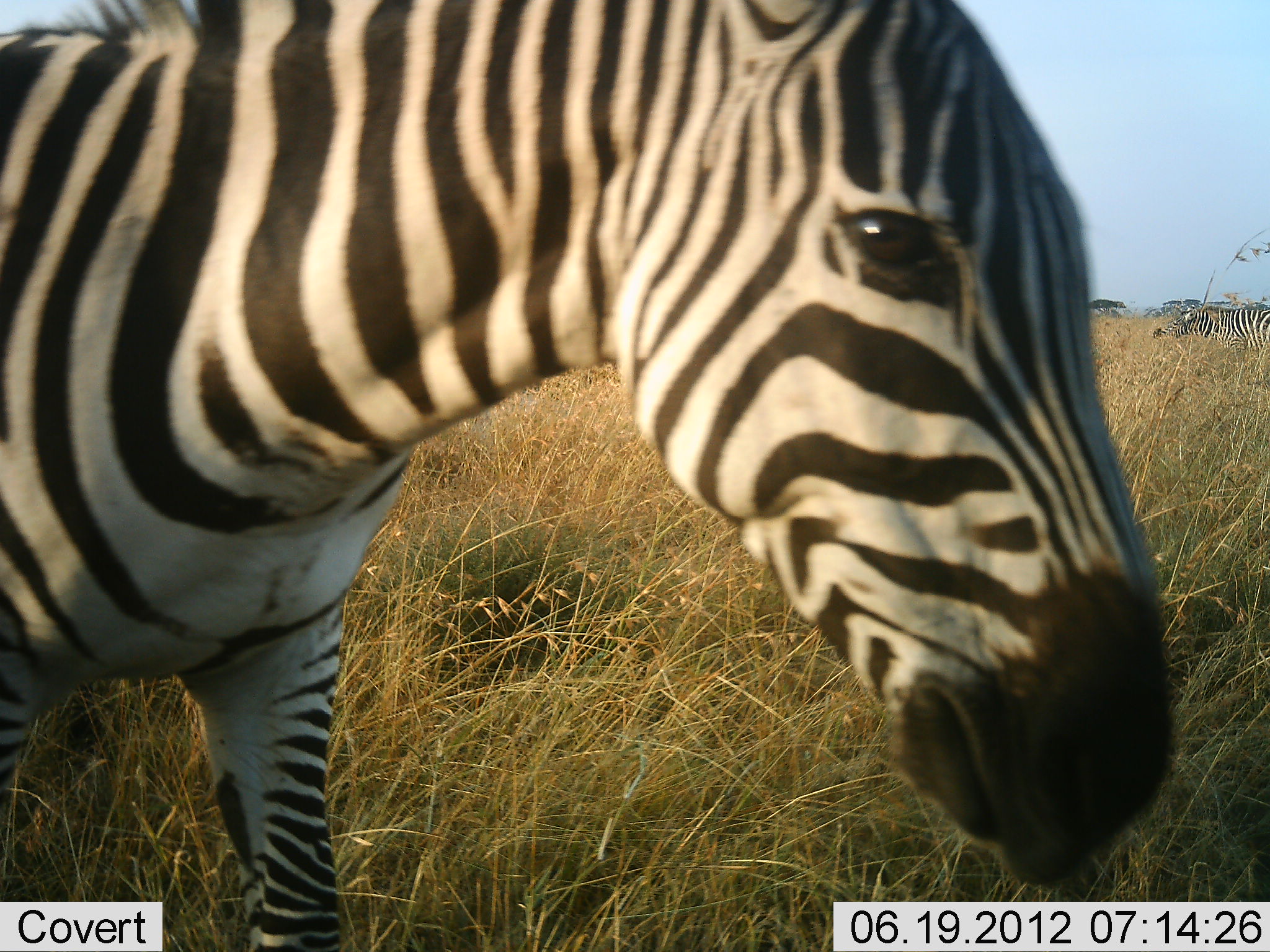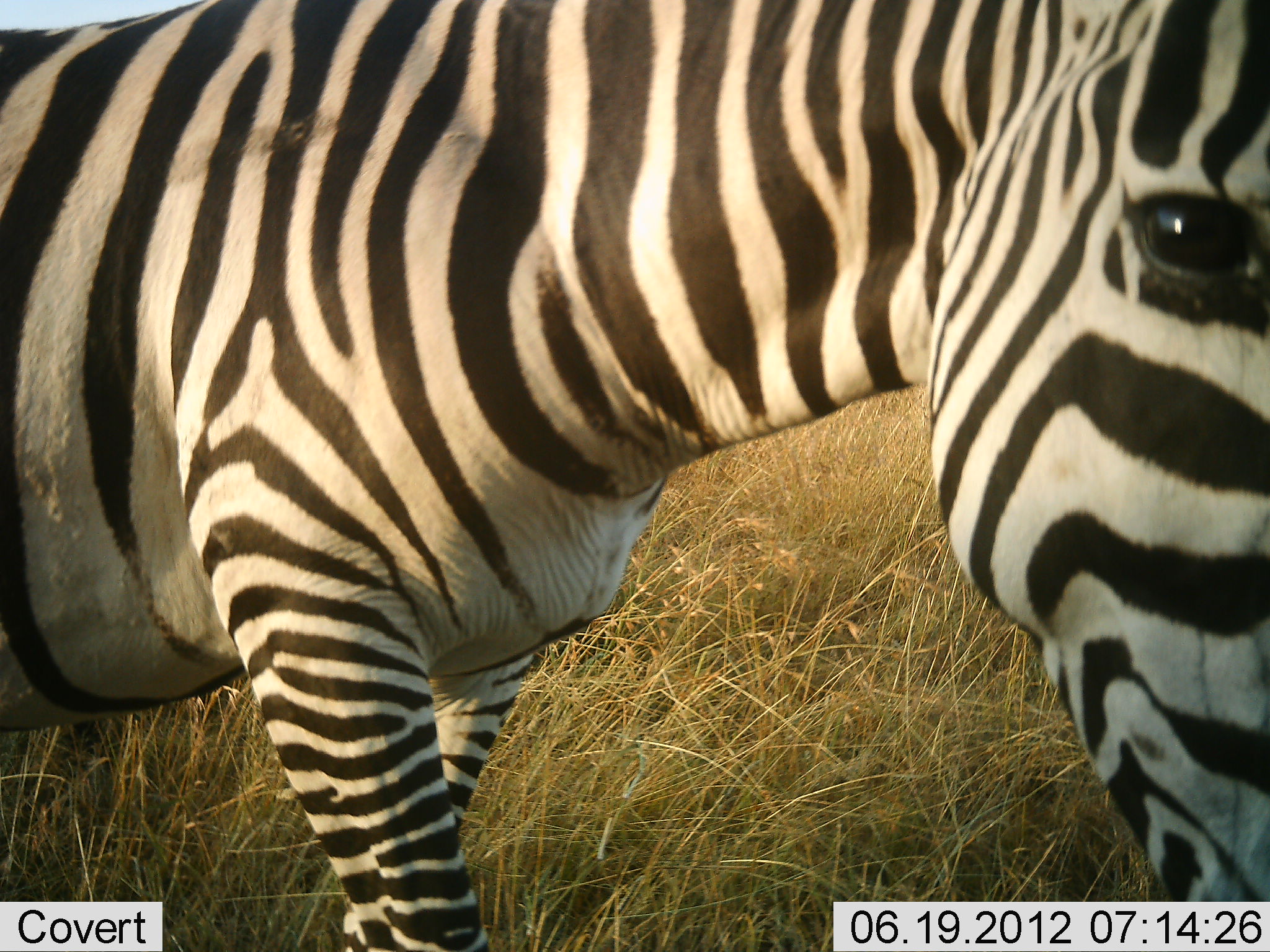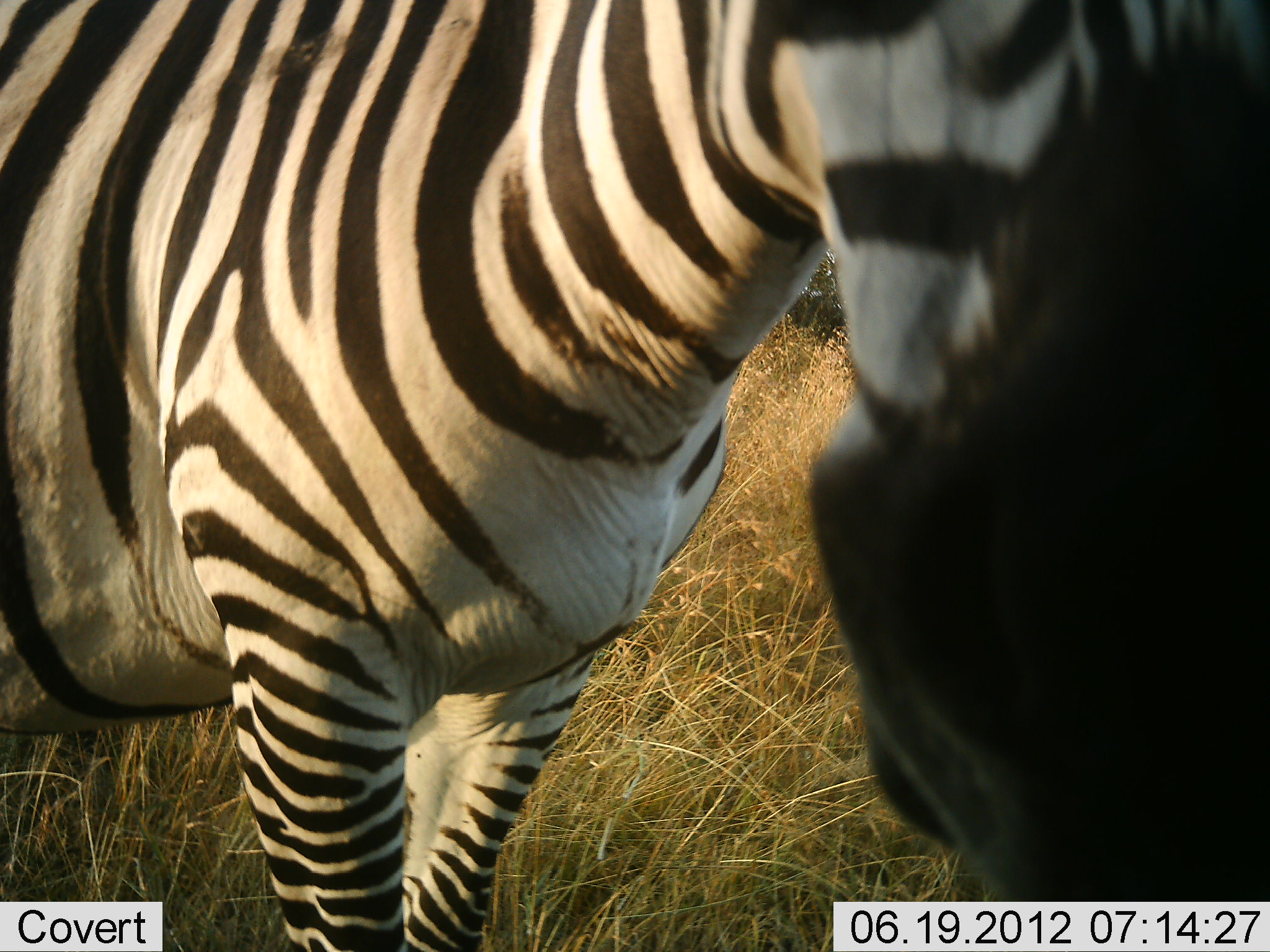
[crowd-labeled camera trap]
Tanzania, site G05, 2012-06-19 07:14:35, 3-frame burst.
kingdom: Animalia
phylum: Chordata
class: Mammalia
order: Perissodactyla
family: Equidae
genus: Equus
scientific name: Equus quagga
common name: plains zebra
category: zebra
Zebra (plains zebra) (Equus quagga), count 1. Behavior (volunteer vote fractions): standing 30%, resting 0%, moving 60%, interacting 10%. Young present (vote fraction): 0%. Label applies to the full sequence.